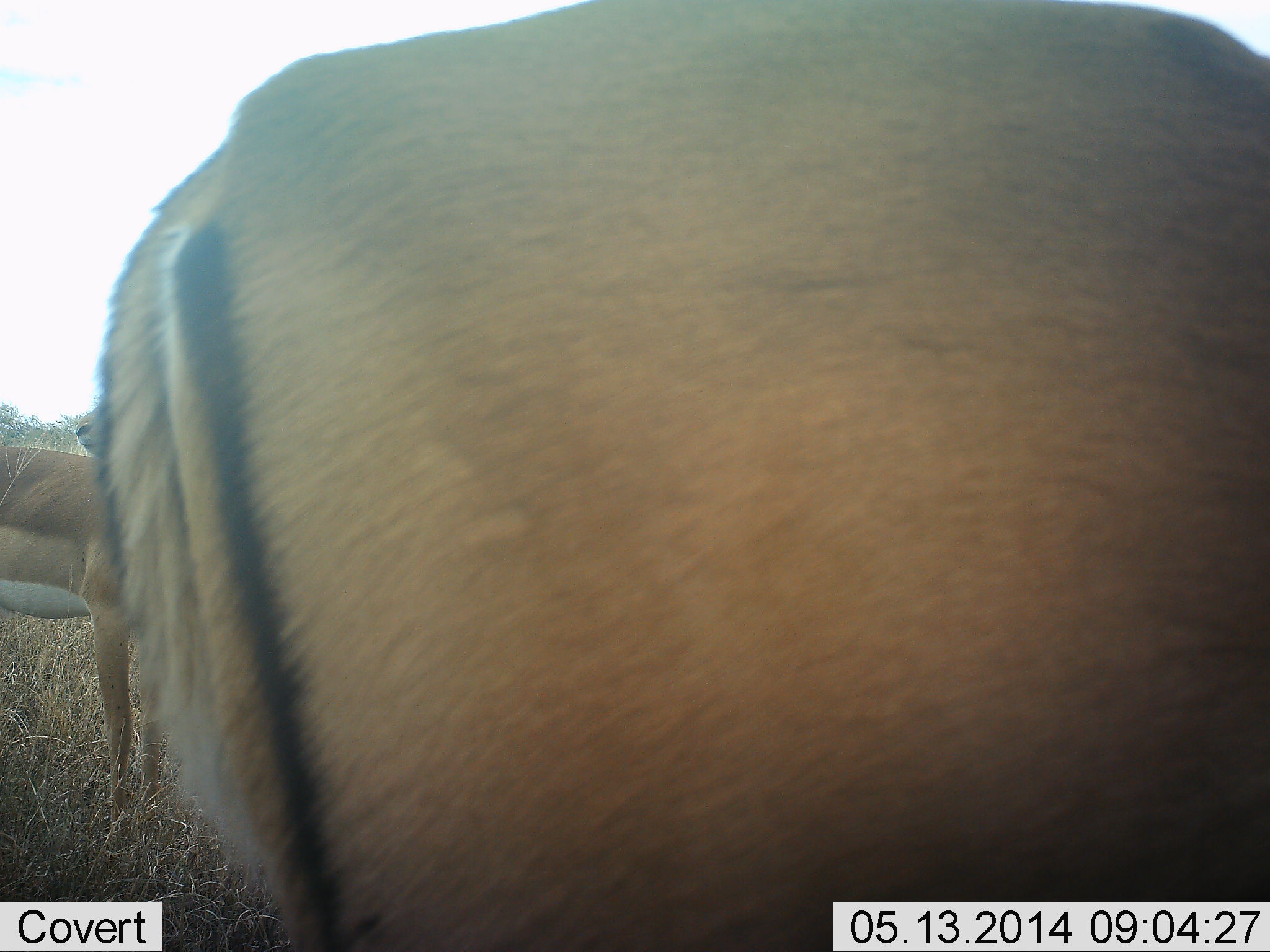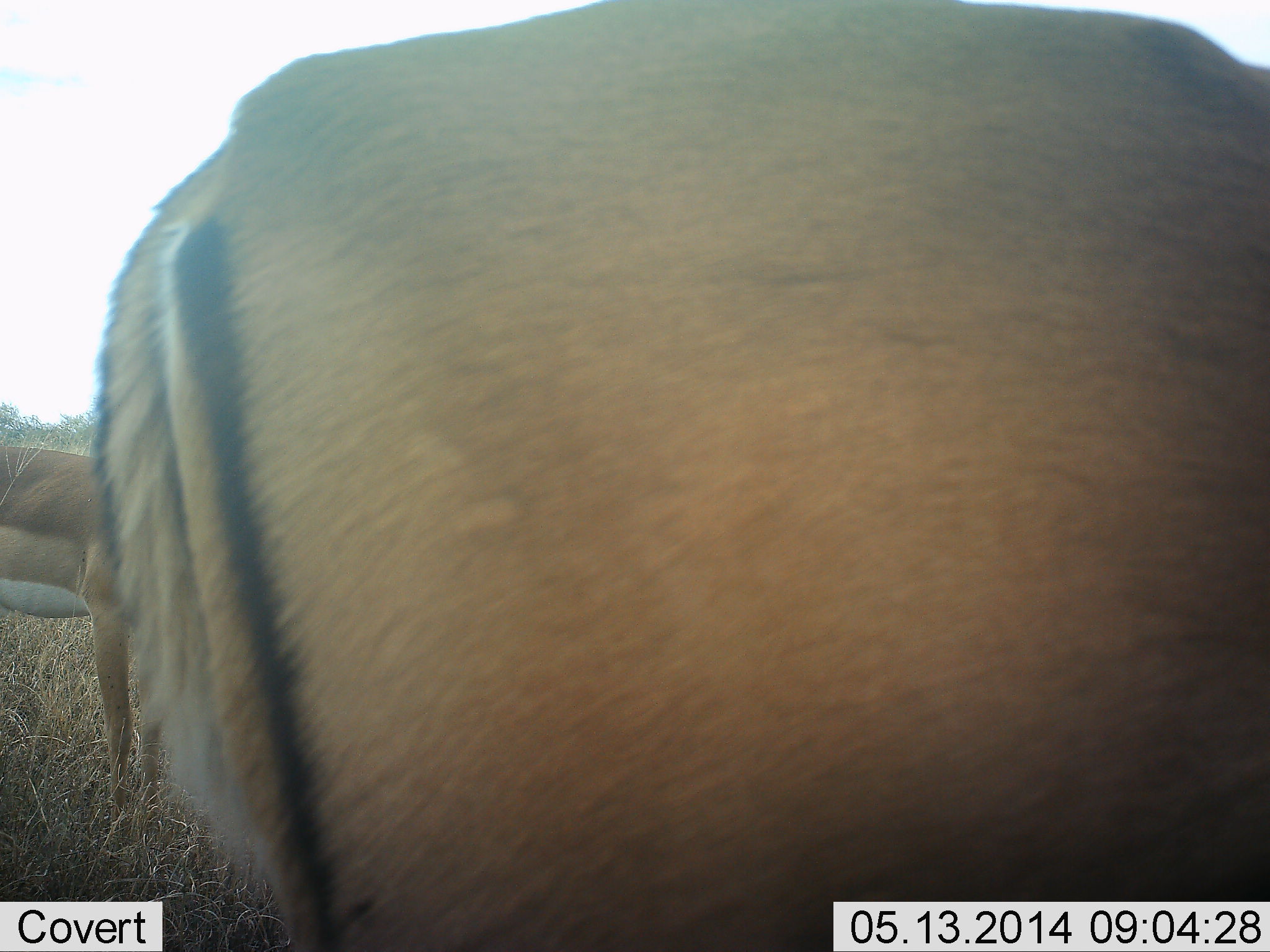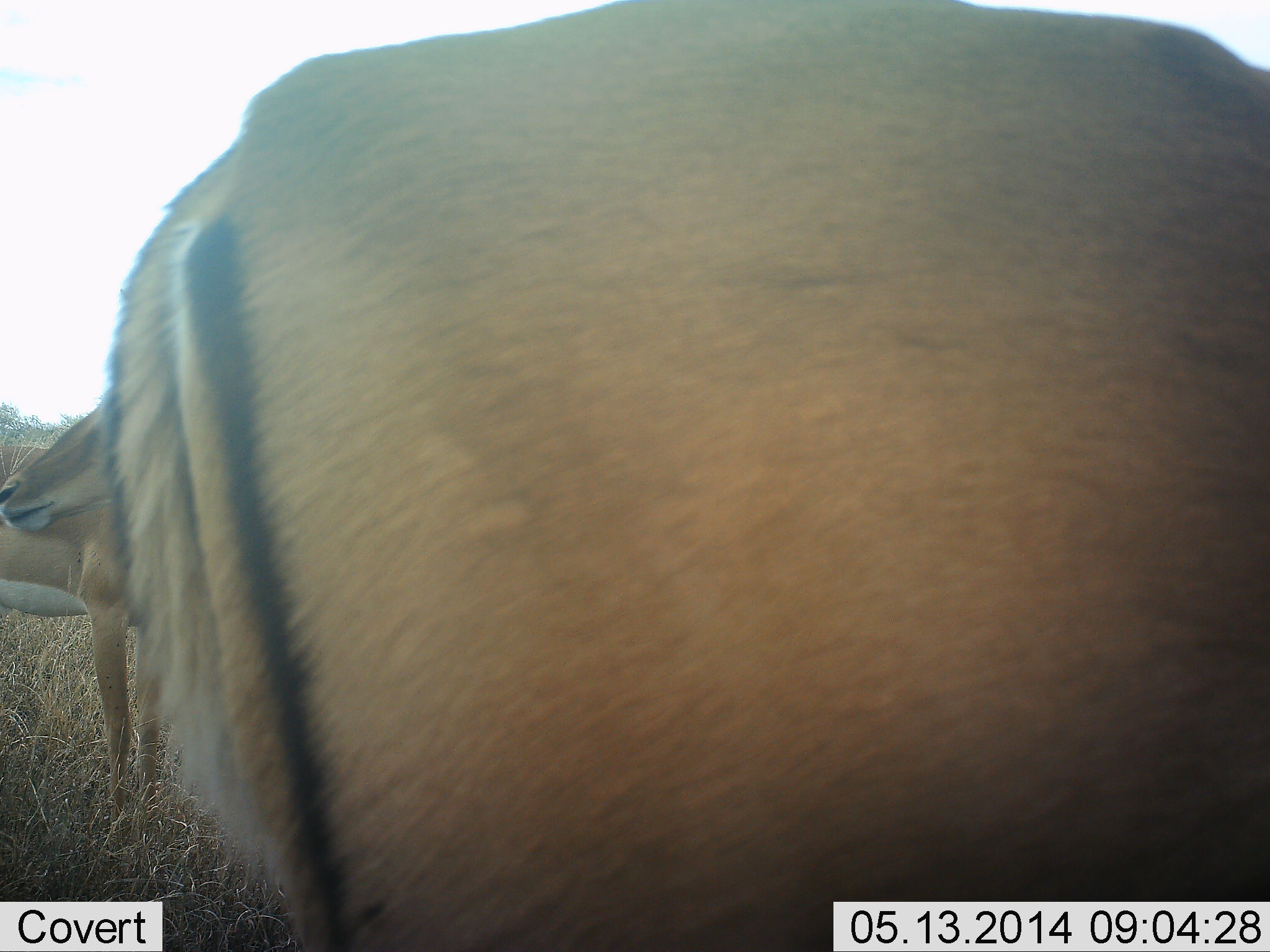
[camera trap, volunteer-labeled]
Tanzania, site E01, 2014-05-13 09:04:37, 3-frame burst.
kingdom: Animalia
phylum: Chordata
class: Mammalia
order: Artiodactyla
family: Bovidae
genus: Aepyceros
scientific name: Aepyceros melampus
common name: impala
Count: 2.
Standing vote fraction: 100%.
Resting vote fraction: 0%.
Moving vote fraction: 20%.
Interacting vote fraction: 0%.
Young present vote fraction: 0%.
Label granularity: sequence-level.